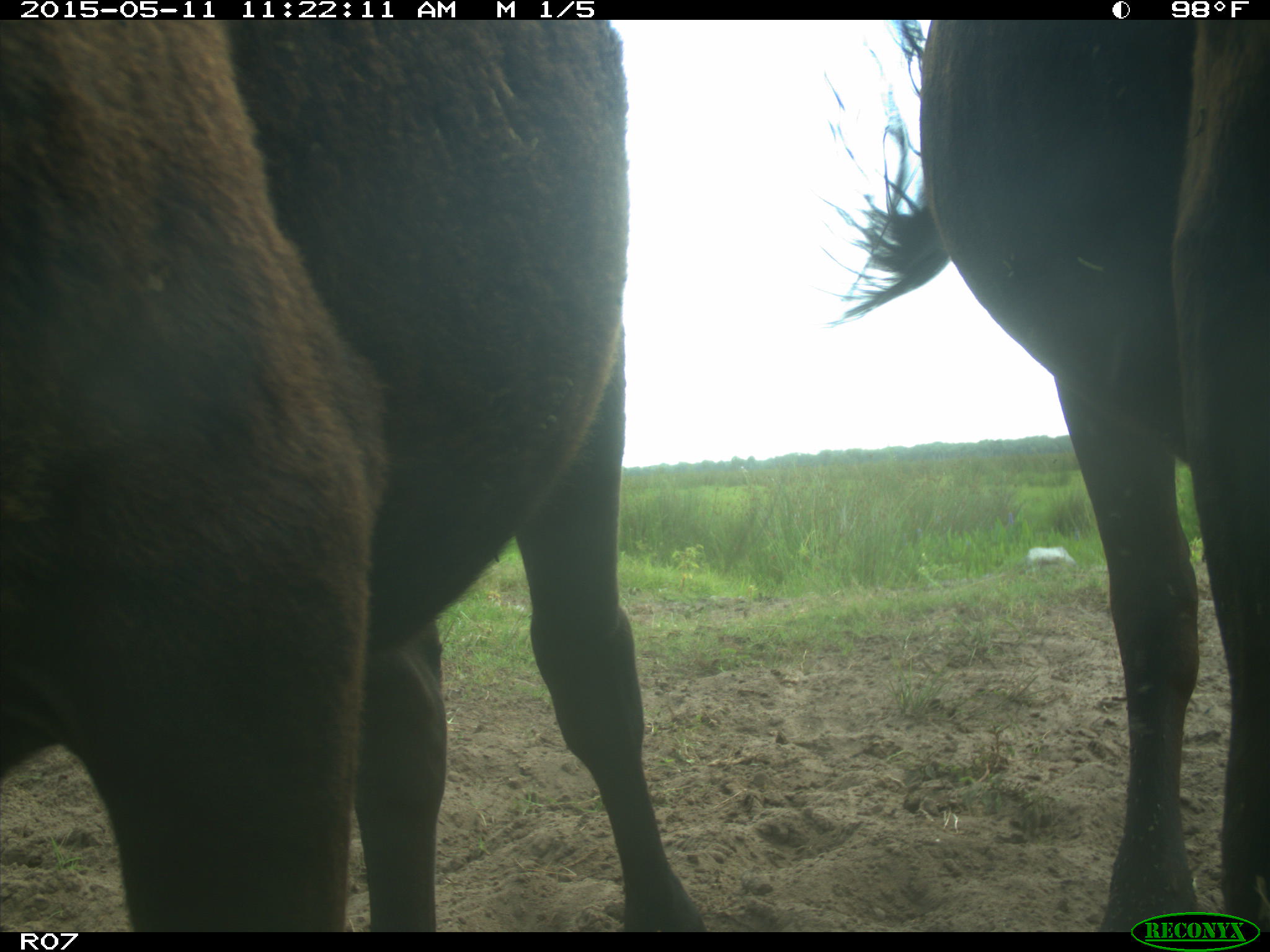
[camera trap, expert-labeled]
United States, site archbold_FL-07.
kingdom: Animalia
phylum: Chordata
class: Mammalia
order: Artiodactyla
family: Bovidae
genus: Bos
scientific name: Bos taurus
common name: domestic cow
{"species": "Bos taurus (domestic cow)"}